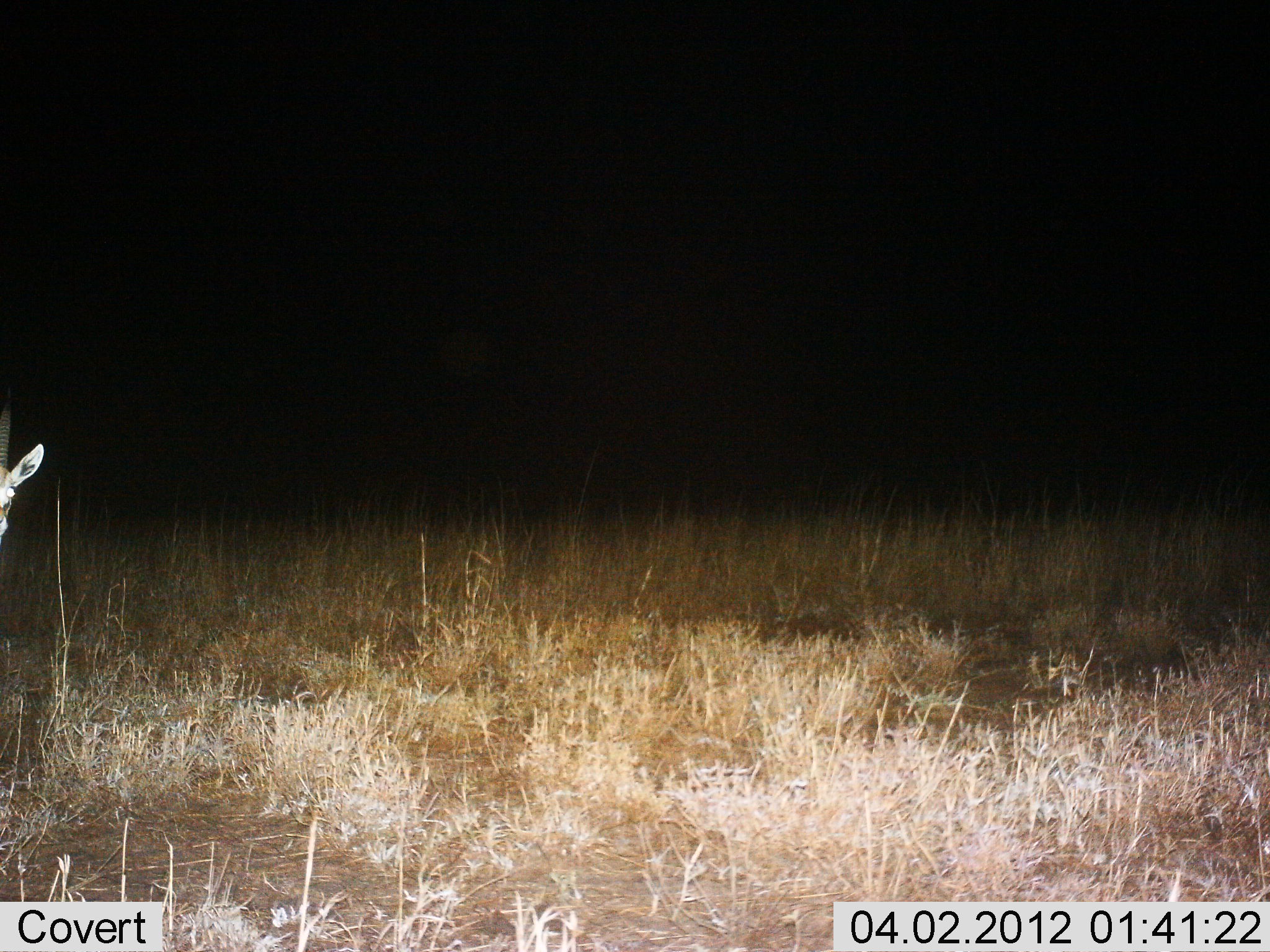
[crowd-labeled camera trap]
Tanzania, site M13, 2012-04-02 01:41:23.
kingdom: Animalia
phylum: Chordata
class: Mammalia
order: Artiodactyla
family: Bovidae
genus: Eudorcas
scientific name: Eudorcas thomsonii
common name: thomson's gazelle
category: gazellethomsons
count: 1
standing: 92%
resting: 0%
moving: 8%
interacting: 0%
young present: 0%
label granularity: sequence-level